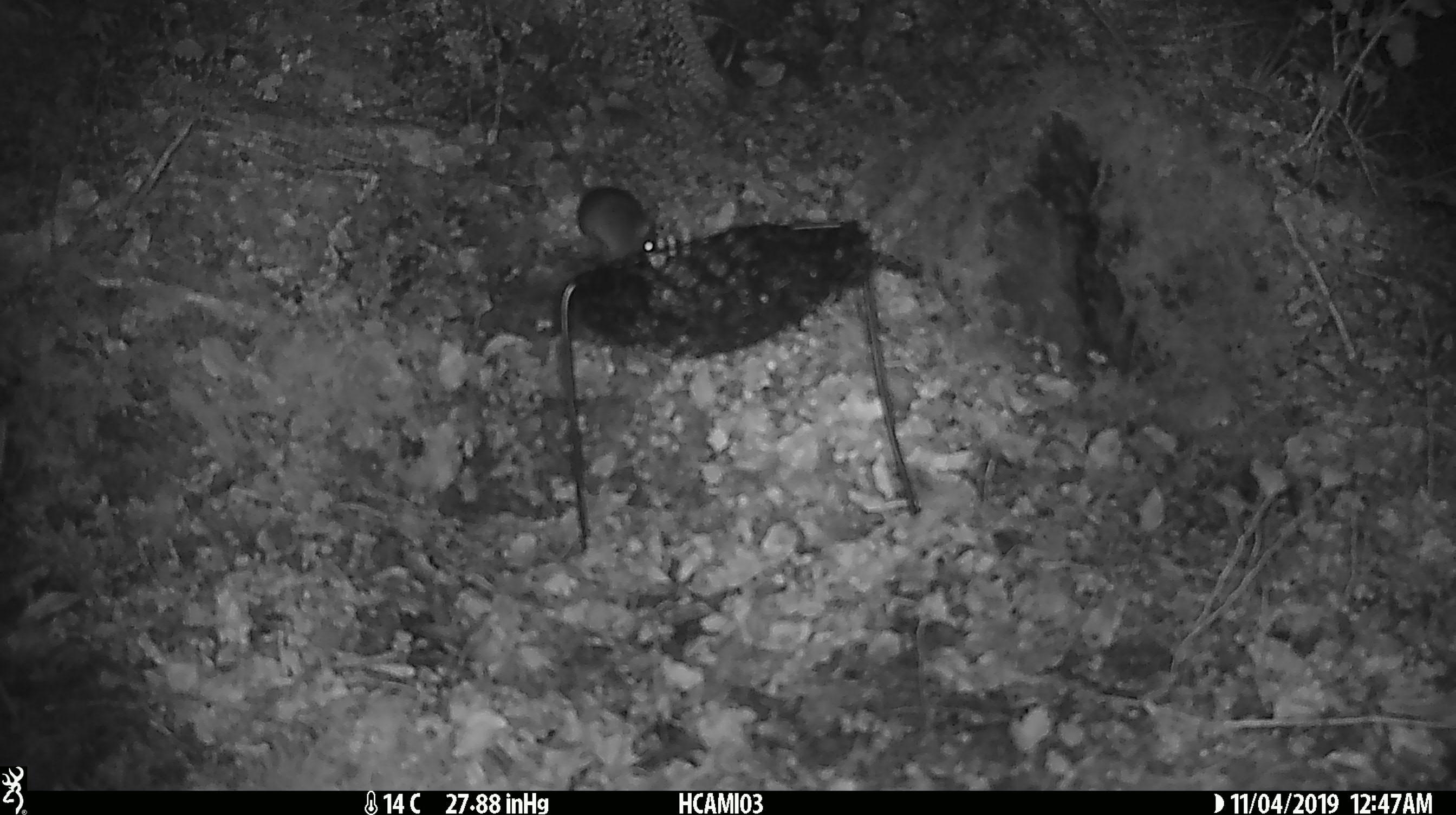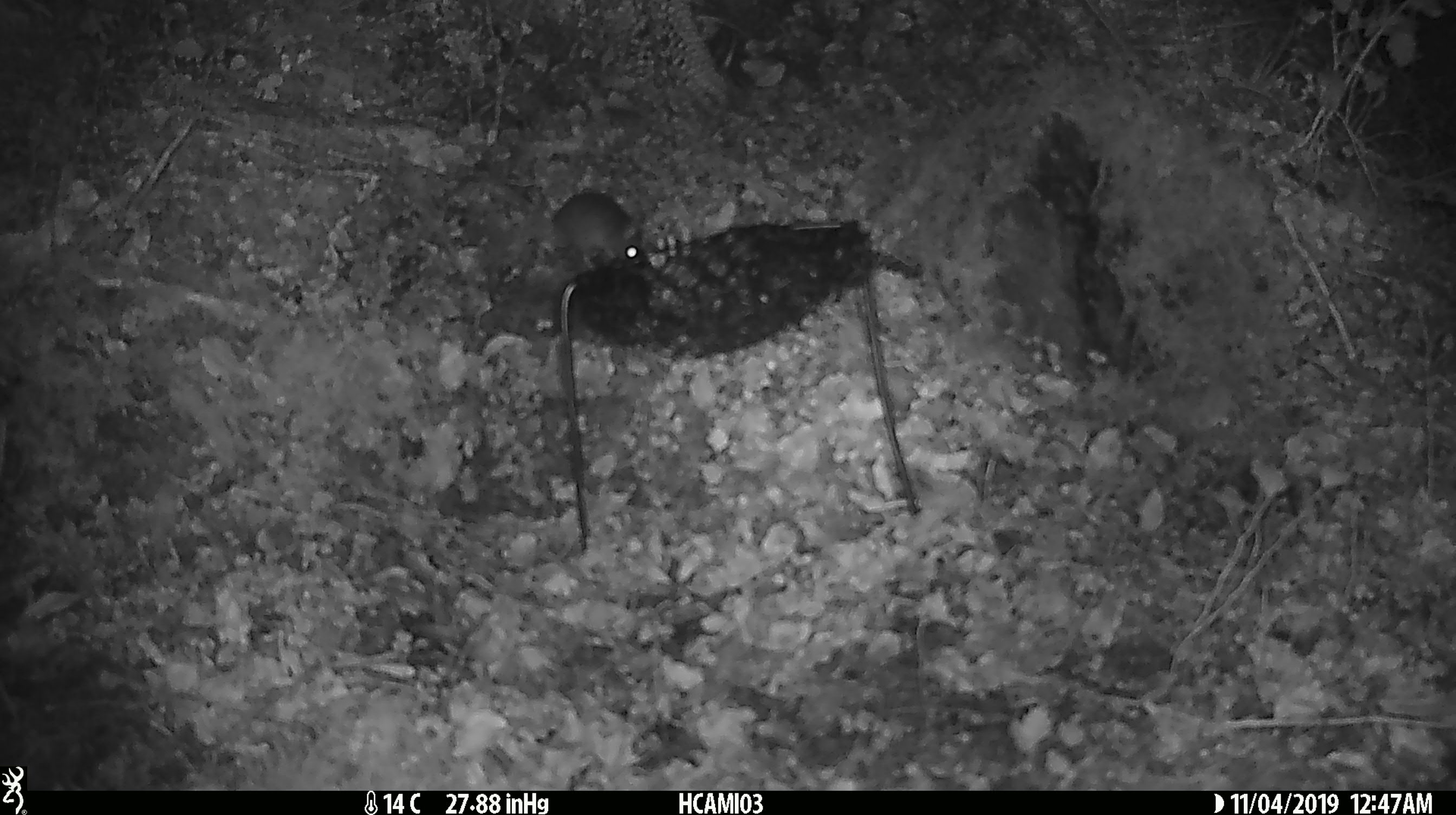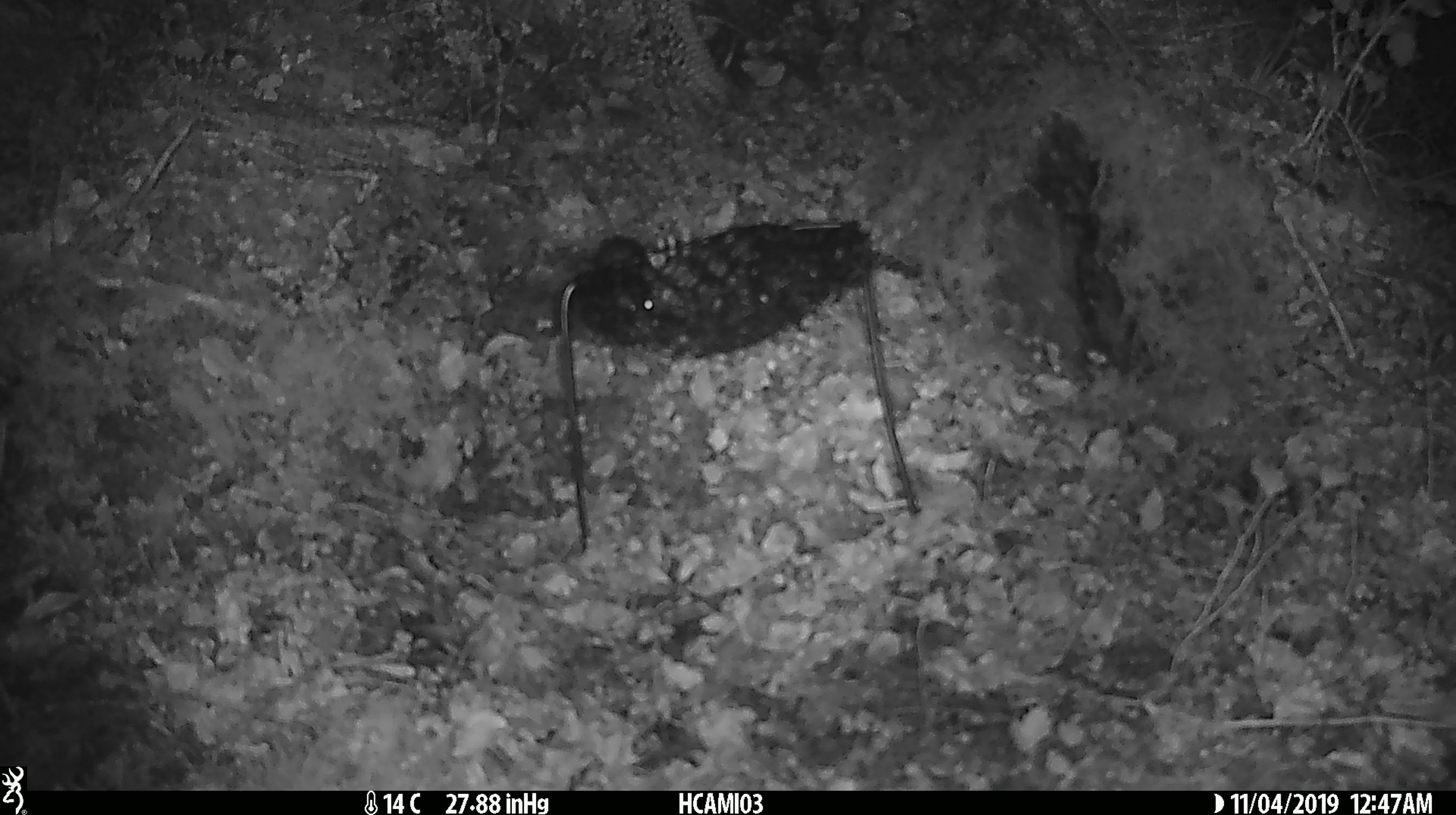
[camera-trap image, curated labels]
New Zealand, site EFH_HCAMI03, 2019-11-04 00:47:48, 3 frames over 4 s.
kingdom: Animalia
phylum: Chordata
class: Mammalia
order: Rodentia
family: Muridae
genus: Mus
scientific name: Mus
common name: mouse